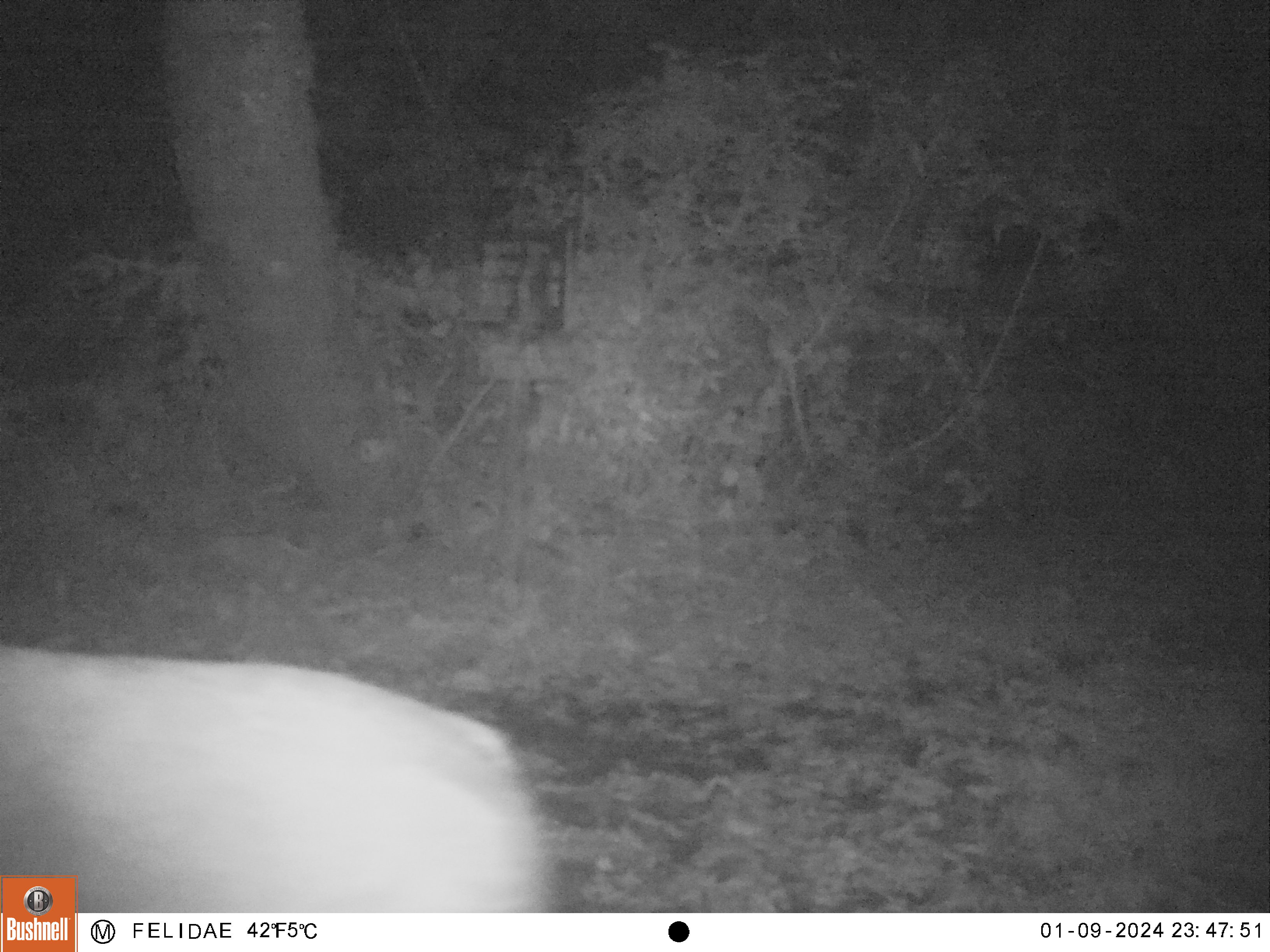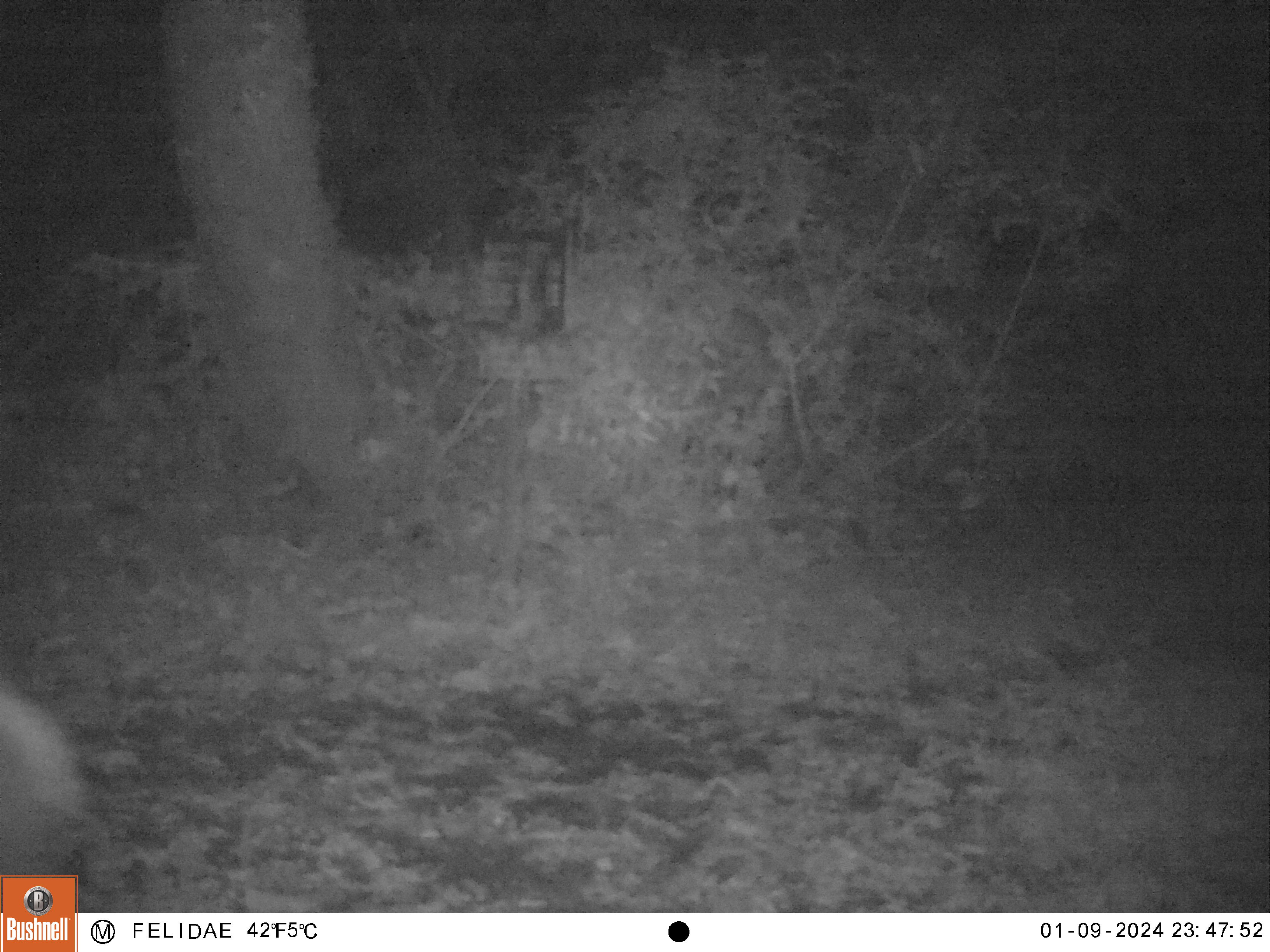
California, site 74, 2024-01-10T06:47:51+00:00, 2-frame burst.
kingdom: Animalia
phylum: Chordata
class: Mammalia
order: Artiodactyla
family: Cervidae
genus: Odocoileus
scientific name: Odocoileus hemionus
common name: mule deer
Mule deer (Odocoileus hemionus).